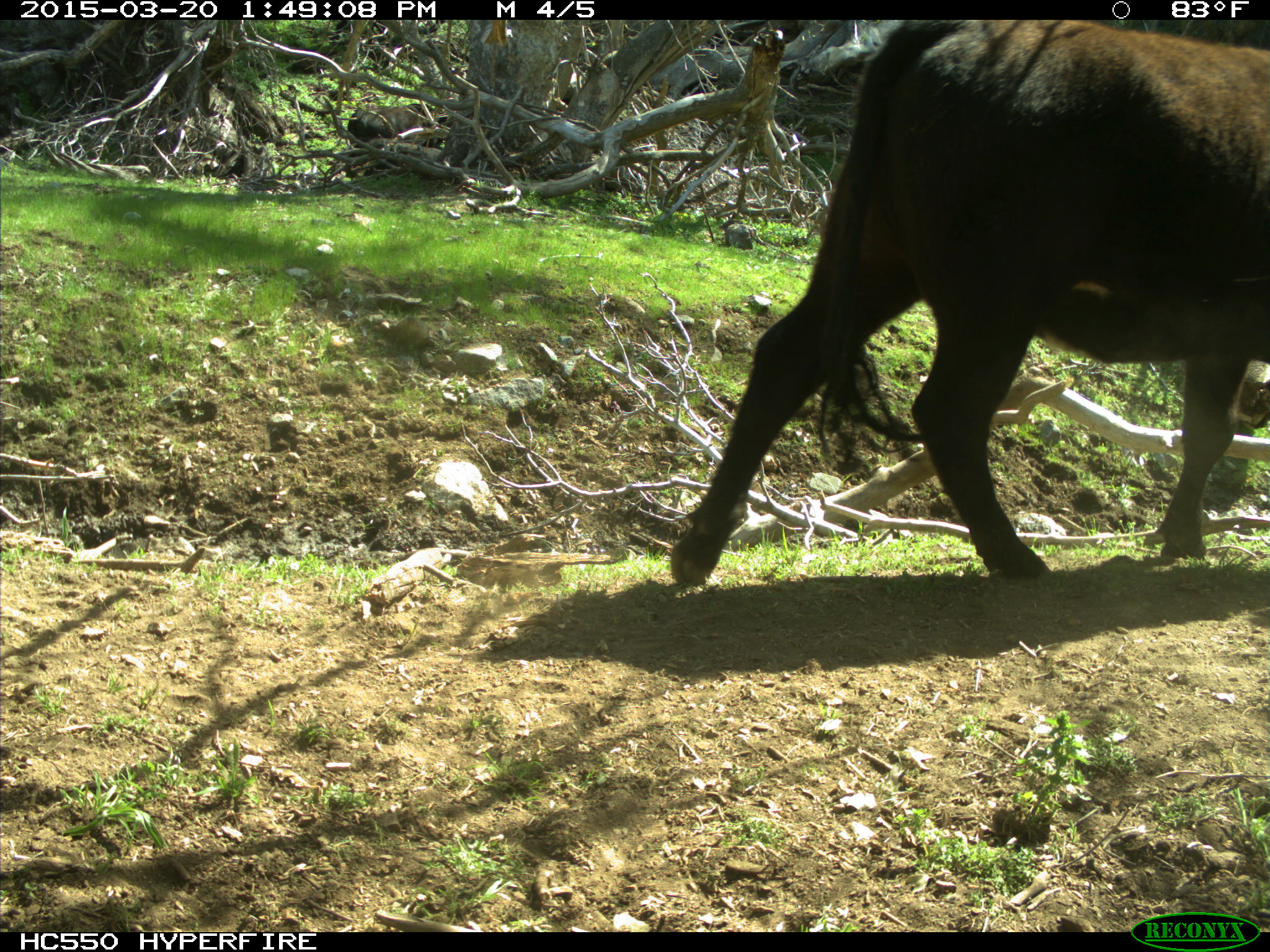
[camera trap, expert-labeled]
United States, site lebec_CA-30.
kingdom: Animalia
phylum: Chordata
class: Mammalia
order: Artiodactyla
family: Bovidae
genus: Bos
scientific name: Bos taurus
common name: domestic cow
Bos taurus (domestic cow).